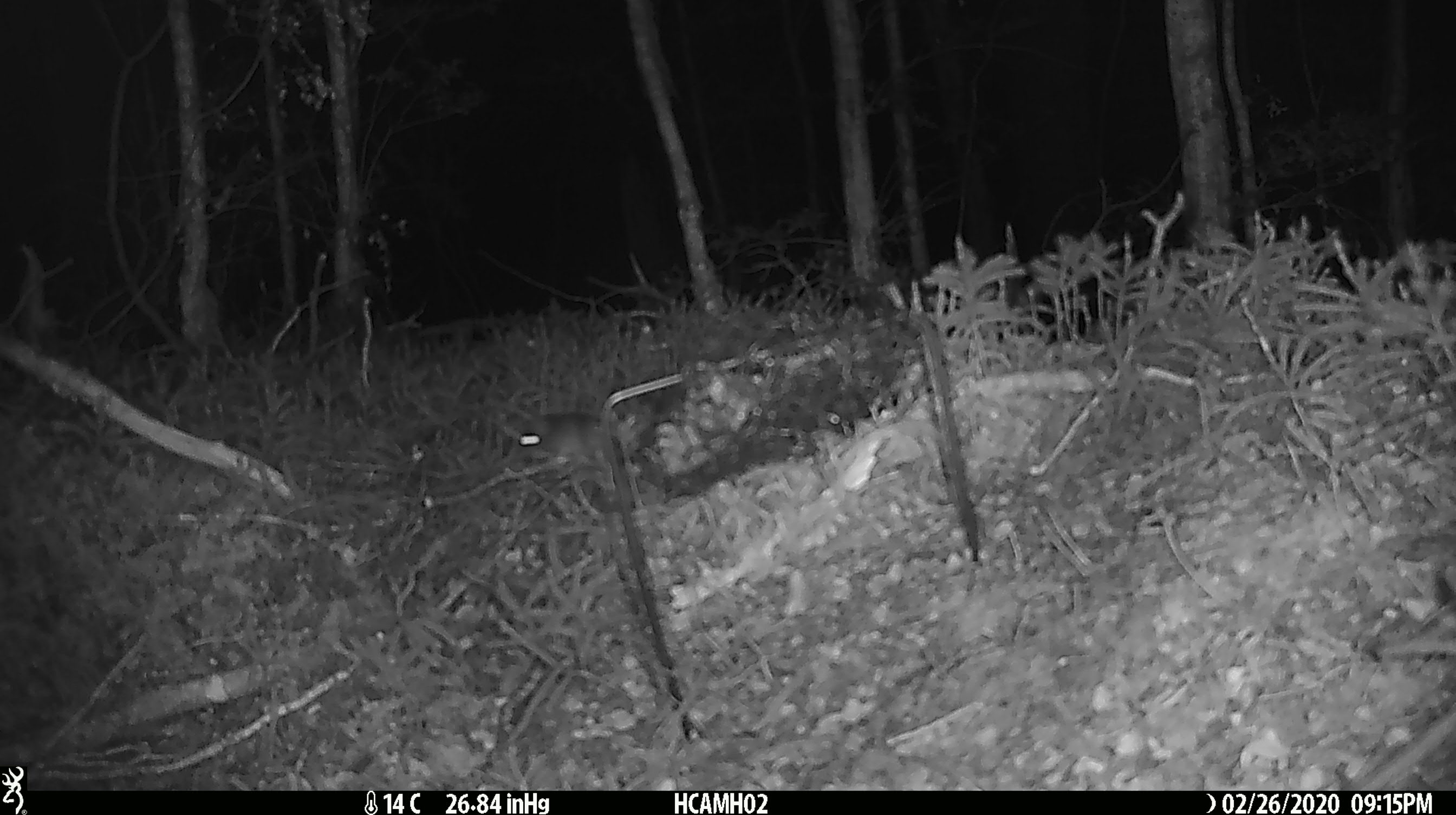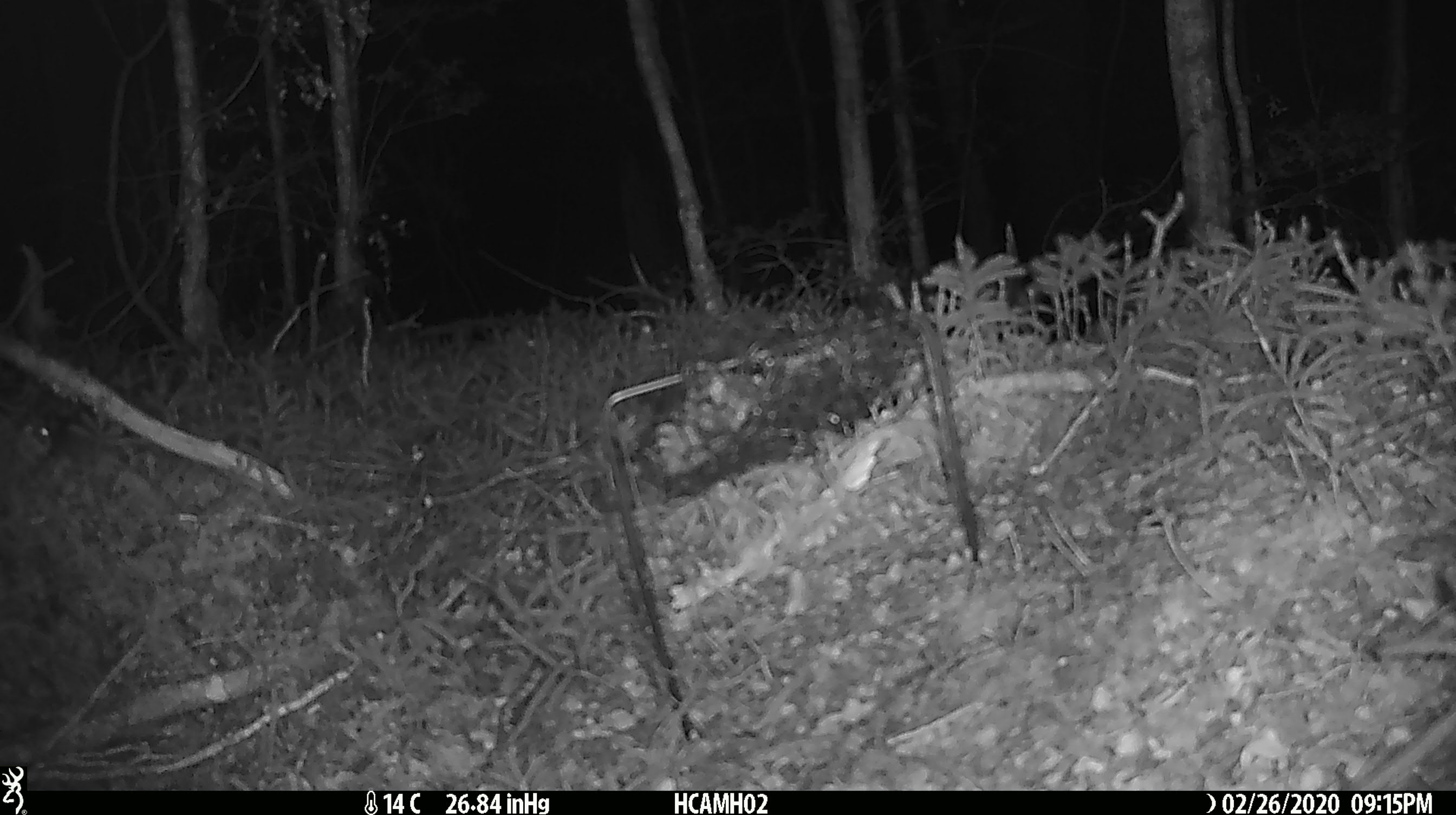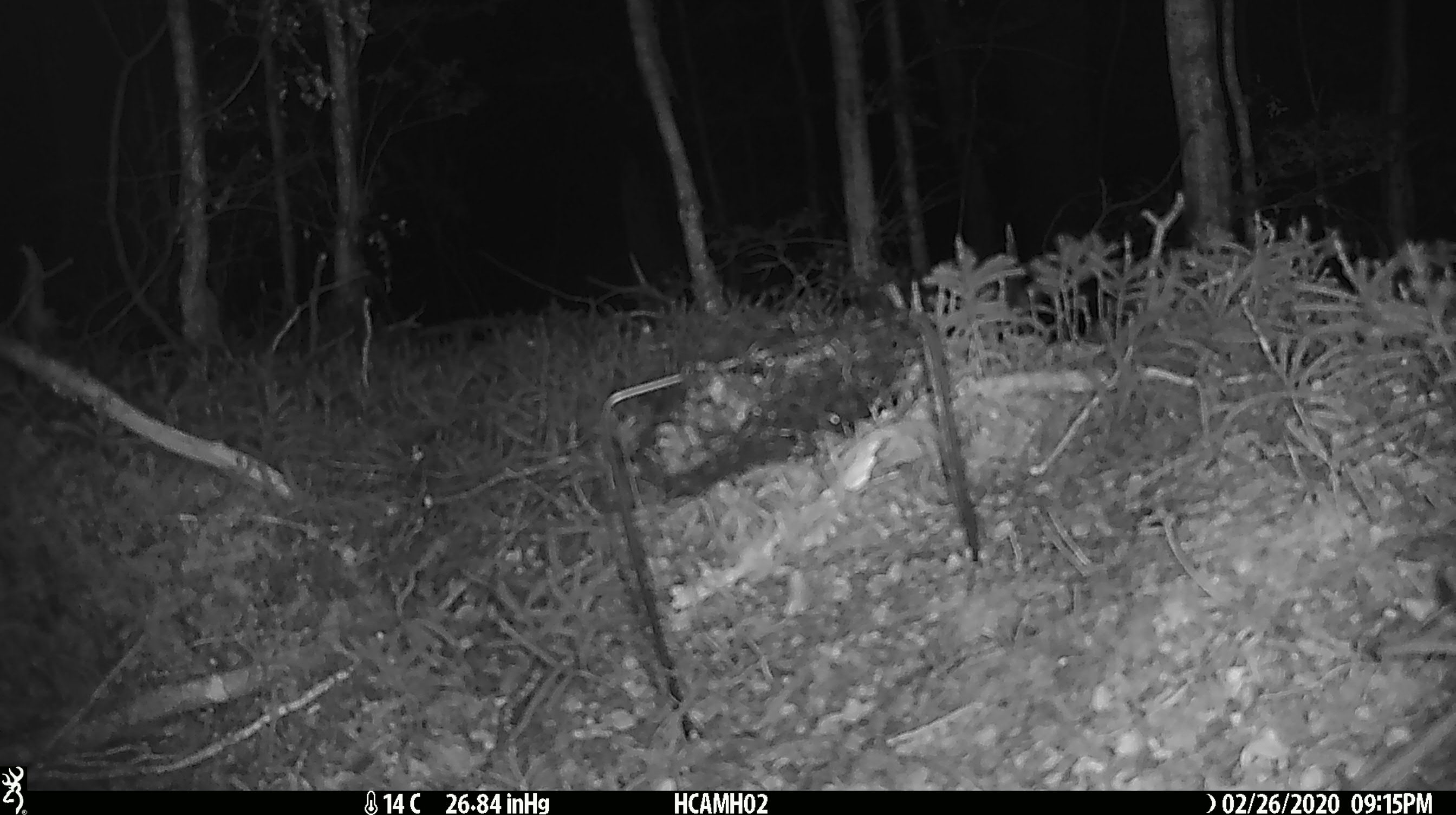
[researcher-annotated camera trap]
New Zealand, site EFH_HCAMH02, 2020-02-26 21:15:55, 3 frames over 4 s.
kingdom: Animalia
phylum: Chordata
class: Mammalia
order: Rodentia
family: Muridae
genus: Mus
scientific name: Mus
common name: mouse